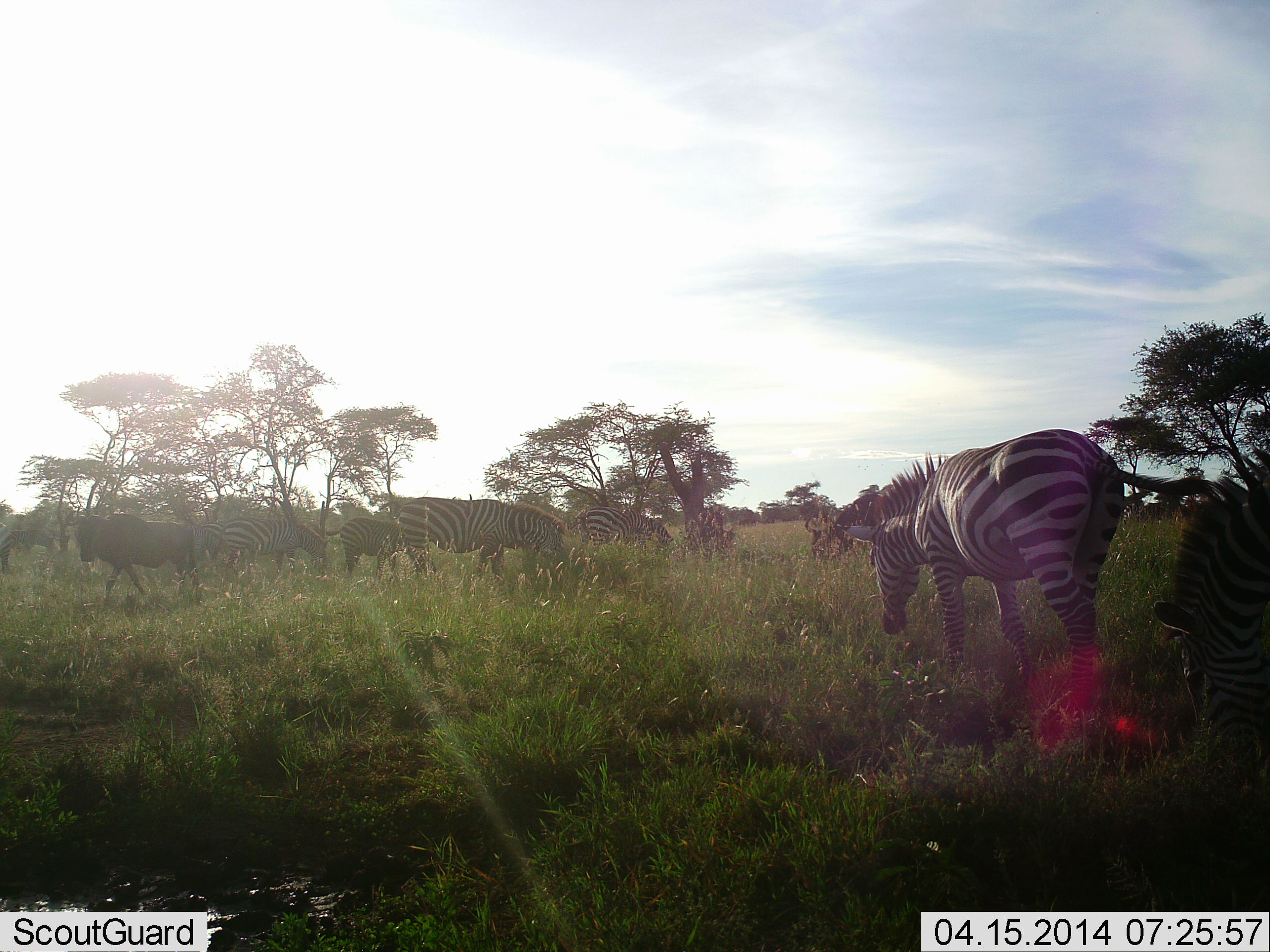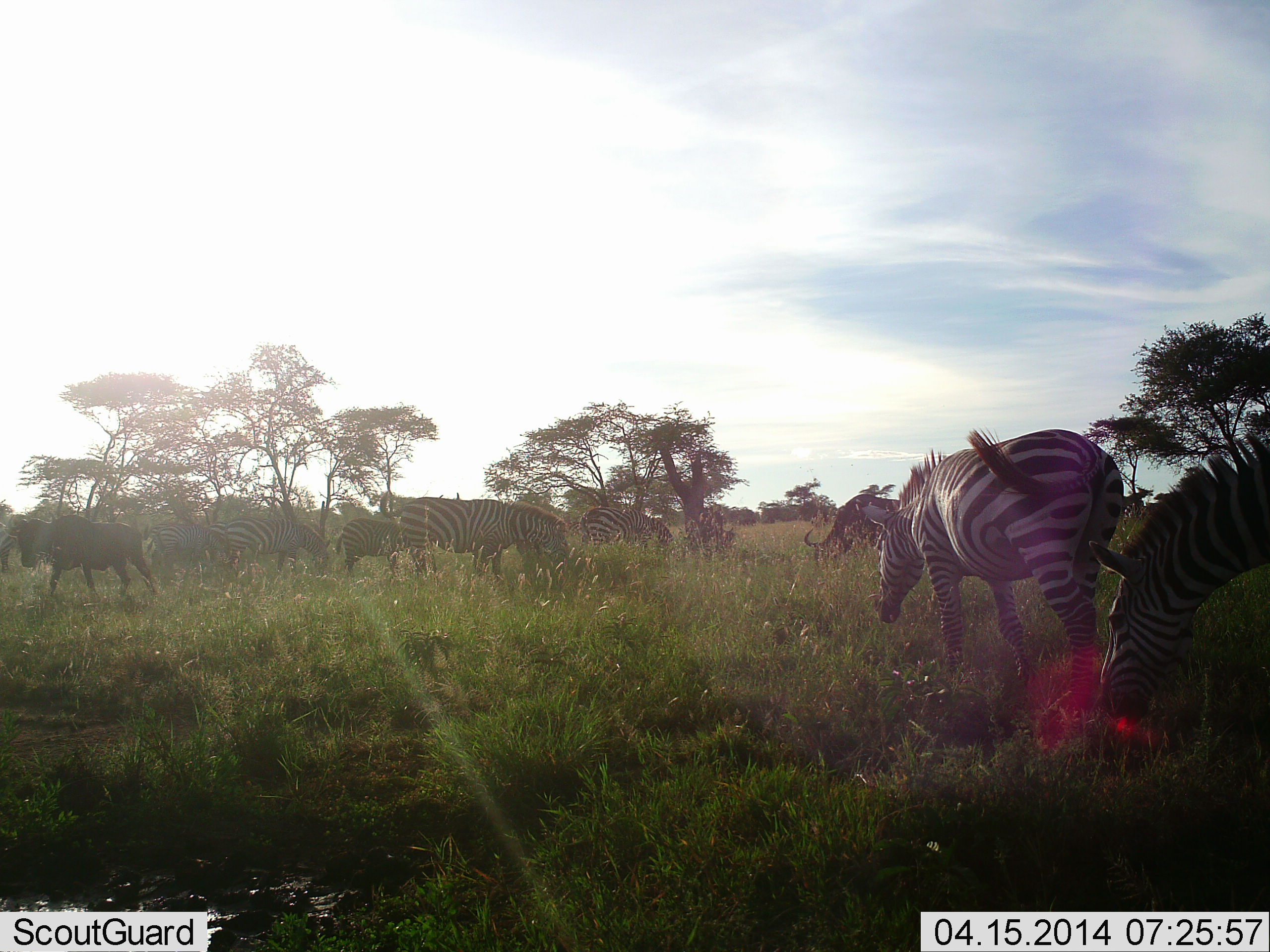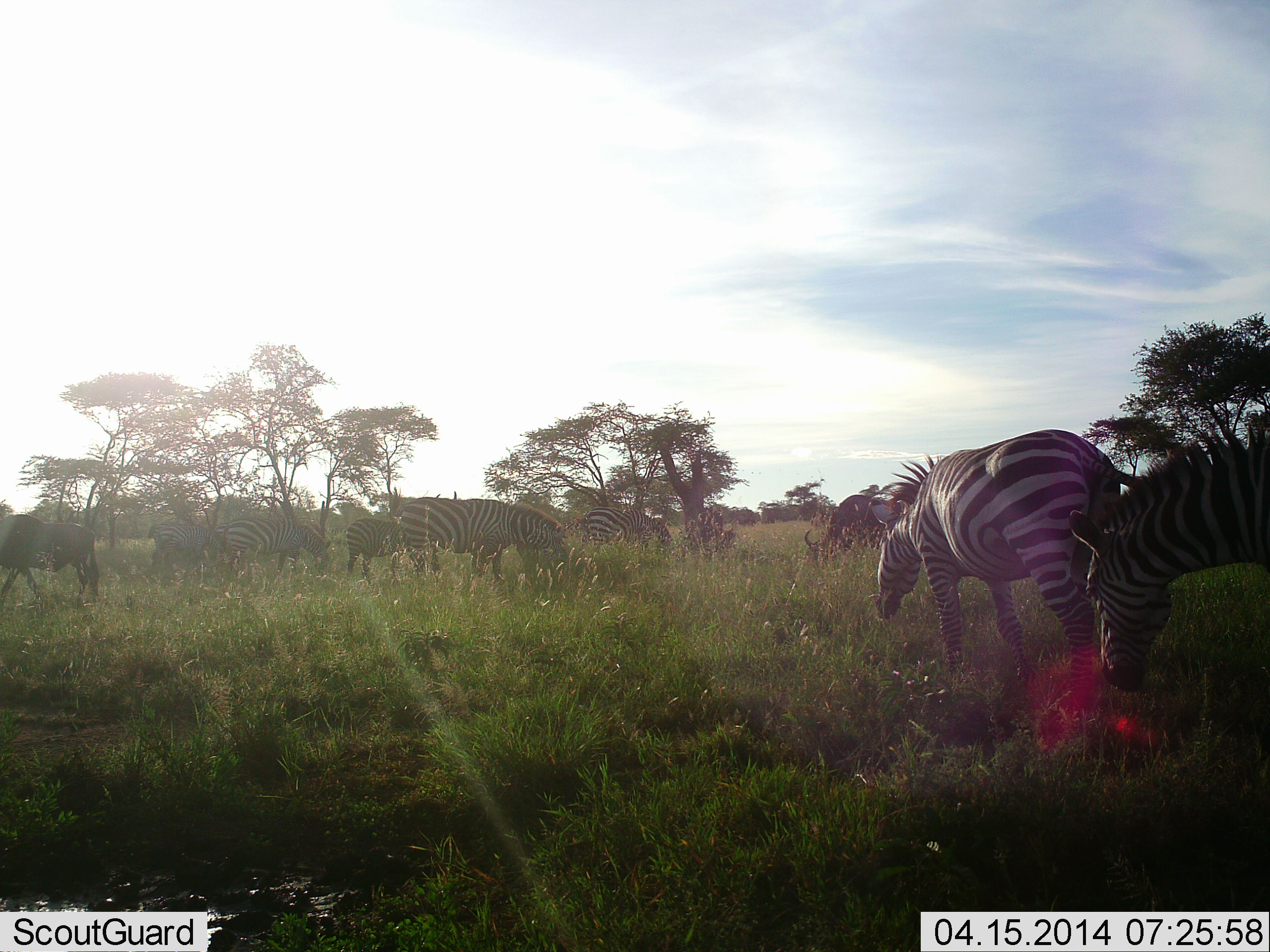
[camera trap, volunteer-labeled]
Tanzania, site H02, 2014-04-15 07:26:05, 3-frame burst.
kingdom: Animalia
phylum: Chordata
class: Mammalia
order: Artiodactyla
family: Bovidae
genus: Connochaetes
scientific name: Connochaetes taurinus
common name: blue wildebeest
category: wildebeest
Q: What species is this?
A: Wildebeest (blue wildebeest) (Connochaetes taurinus).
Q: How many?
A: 2.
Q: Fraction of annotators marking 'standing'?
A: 50%.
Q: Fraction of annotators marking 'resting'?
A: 0%.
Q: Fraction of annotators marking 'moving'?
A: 80%.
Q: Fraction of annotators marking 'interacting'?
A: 0%.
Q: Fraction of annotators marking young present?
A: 0%.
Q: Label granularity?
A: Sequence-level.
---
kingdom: Animalia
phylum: Chordata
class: Mammalia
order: Perissodactyla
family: Equidae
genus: Equus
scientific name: Equus quagga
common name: plains zebra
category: zebra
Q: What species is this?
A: Zebra (plains zebra) (Equus quagga).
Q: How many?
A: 9.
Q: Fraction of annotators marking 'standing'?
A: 47%.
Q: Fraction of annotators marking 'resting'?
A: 0%.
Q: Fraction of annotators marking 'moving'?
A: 24%.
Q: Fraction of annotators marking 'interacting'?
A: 6%.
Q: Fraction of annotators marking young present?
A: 0%.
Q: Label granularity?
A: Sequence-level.